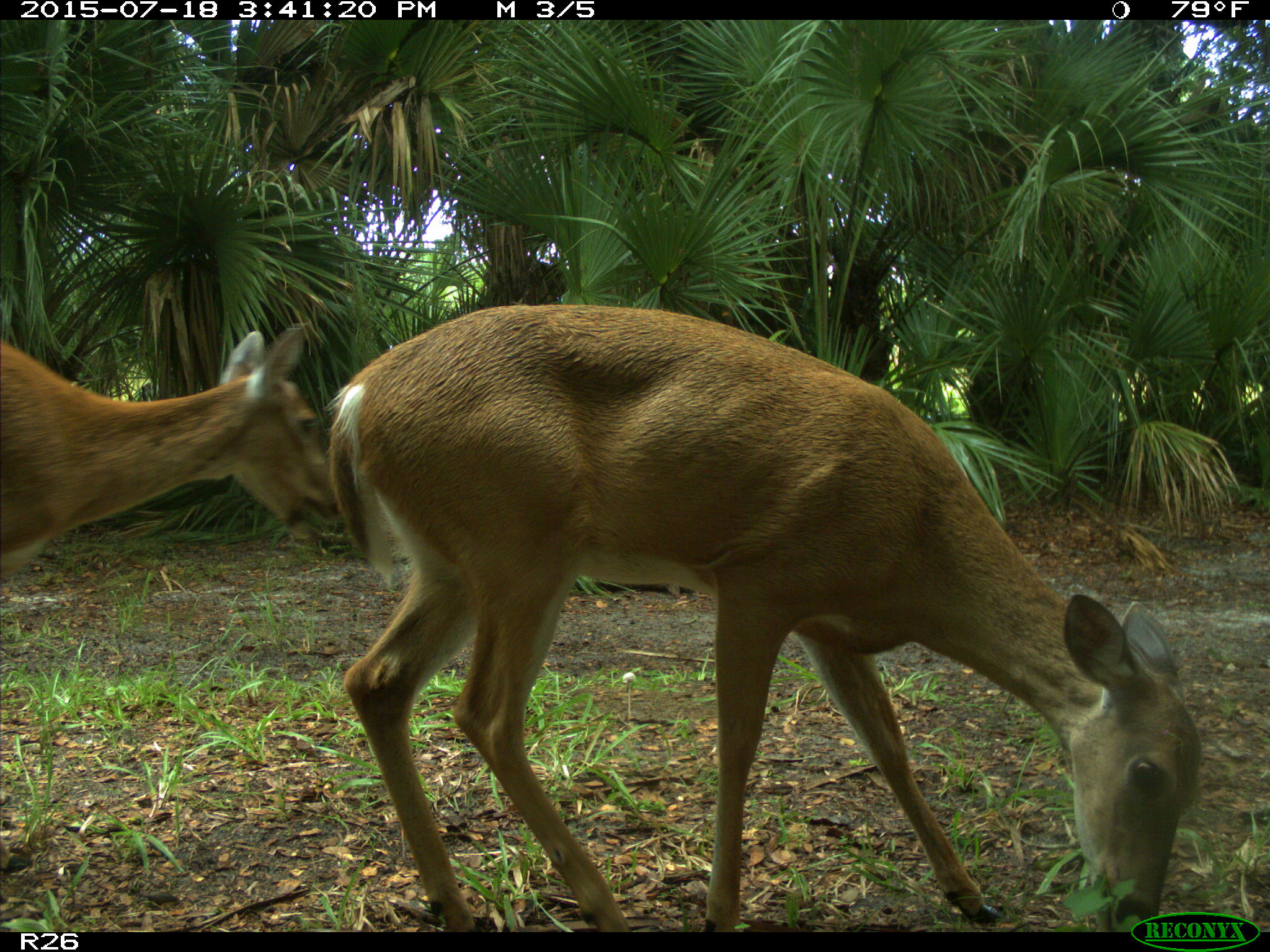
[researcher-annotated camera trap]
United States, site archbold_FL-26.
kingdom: Animalia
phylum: Chordata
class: Mammalia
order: Artiodactyla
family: Cervidae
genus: Odocoileus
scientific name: Odocoileus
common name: deer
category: unidentified deer